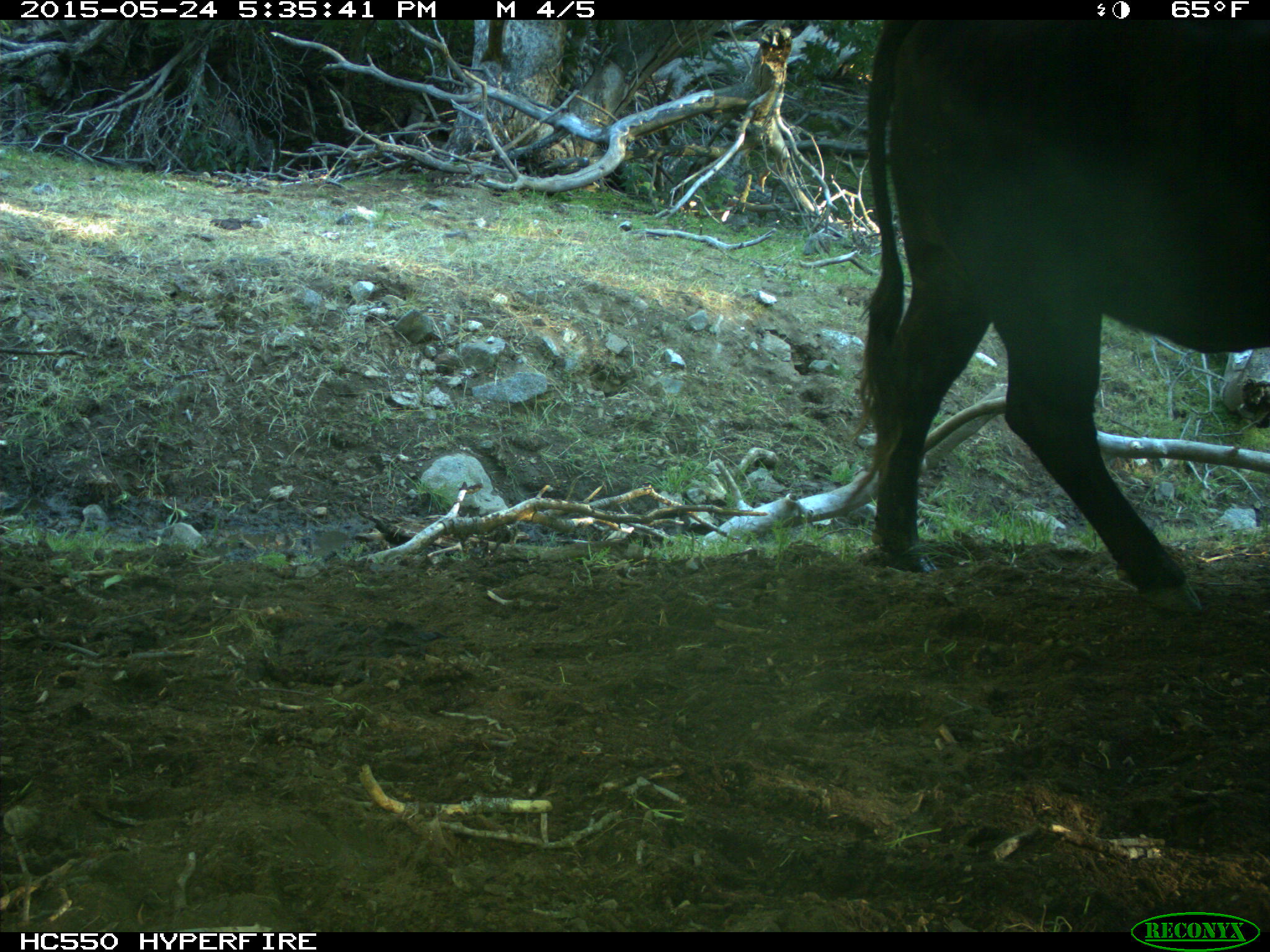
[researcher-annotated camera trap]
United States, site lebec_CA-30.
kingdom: Animalia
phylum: Chordata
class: Mammalia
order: Artiodactyla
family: Bovidae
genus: Bos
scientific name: Bos taurus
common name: domestic cow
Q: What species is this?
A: Bos taurus (domestic cow).